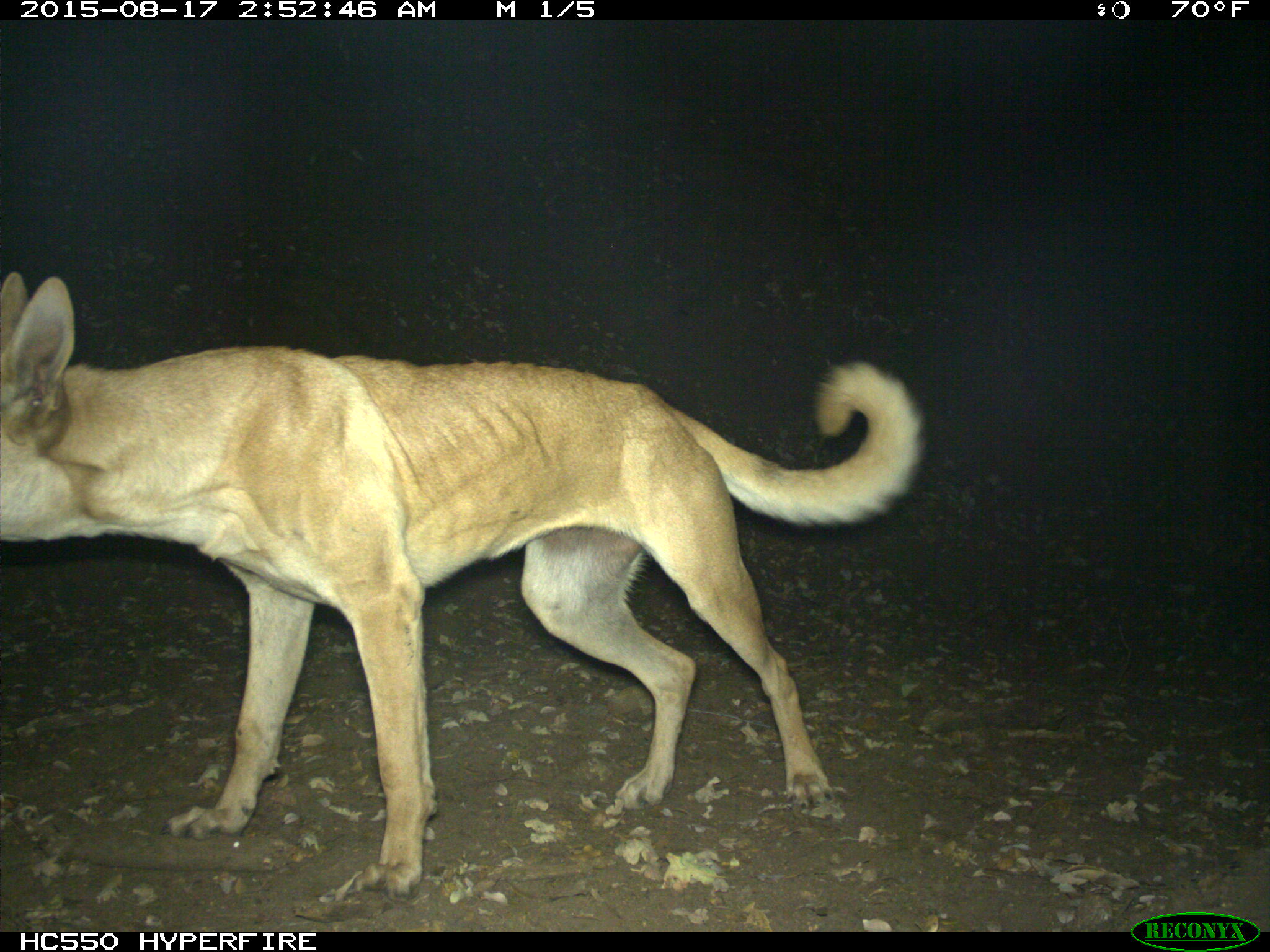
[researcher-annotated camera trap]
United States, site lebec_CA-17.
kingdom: Animalia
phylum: Chordata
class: Mammalia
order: Carnivora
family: Canidae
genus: Canis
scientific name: Canis familiaris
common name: domestic dog